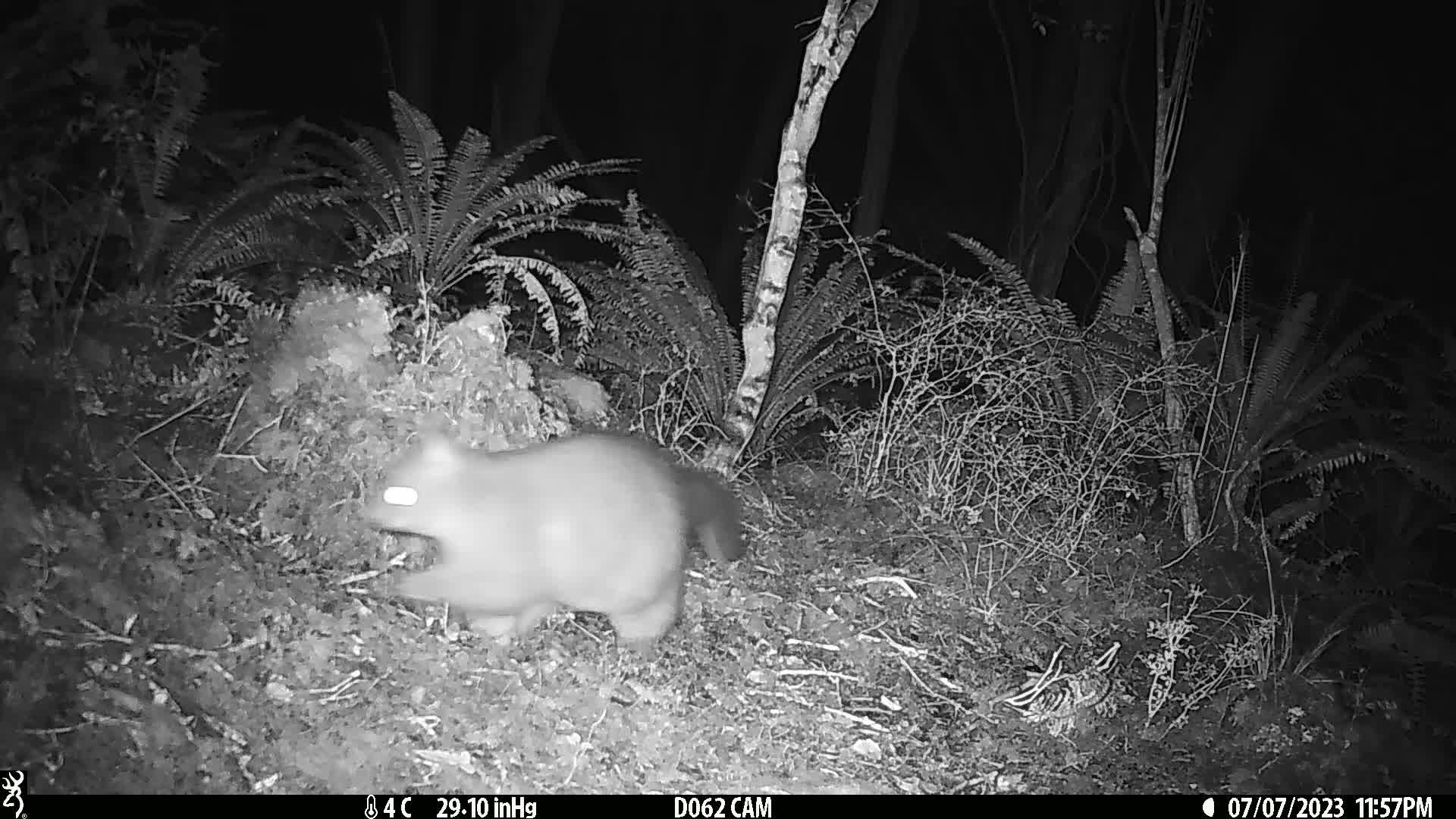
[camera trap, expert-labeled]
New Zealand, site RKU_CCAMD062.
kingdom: Animalia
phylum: Chordata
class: Mammalia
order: Diprotodontia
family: Phalangeridae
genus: Trichosurus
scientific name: Trichosurus vulpecula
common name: common brushtail possum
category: possum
Possum (common brushtail possum) (Trichosurus vulpecula).